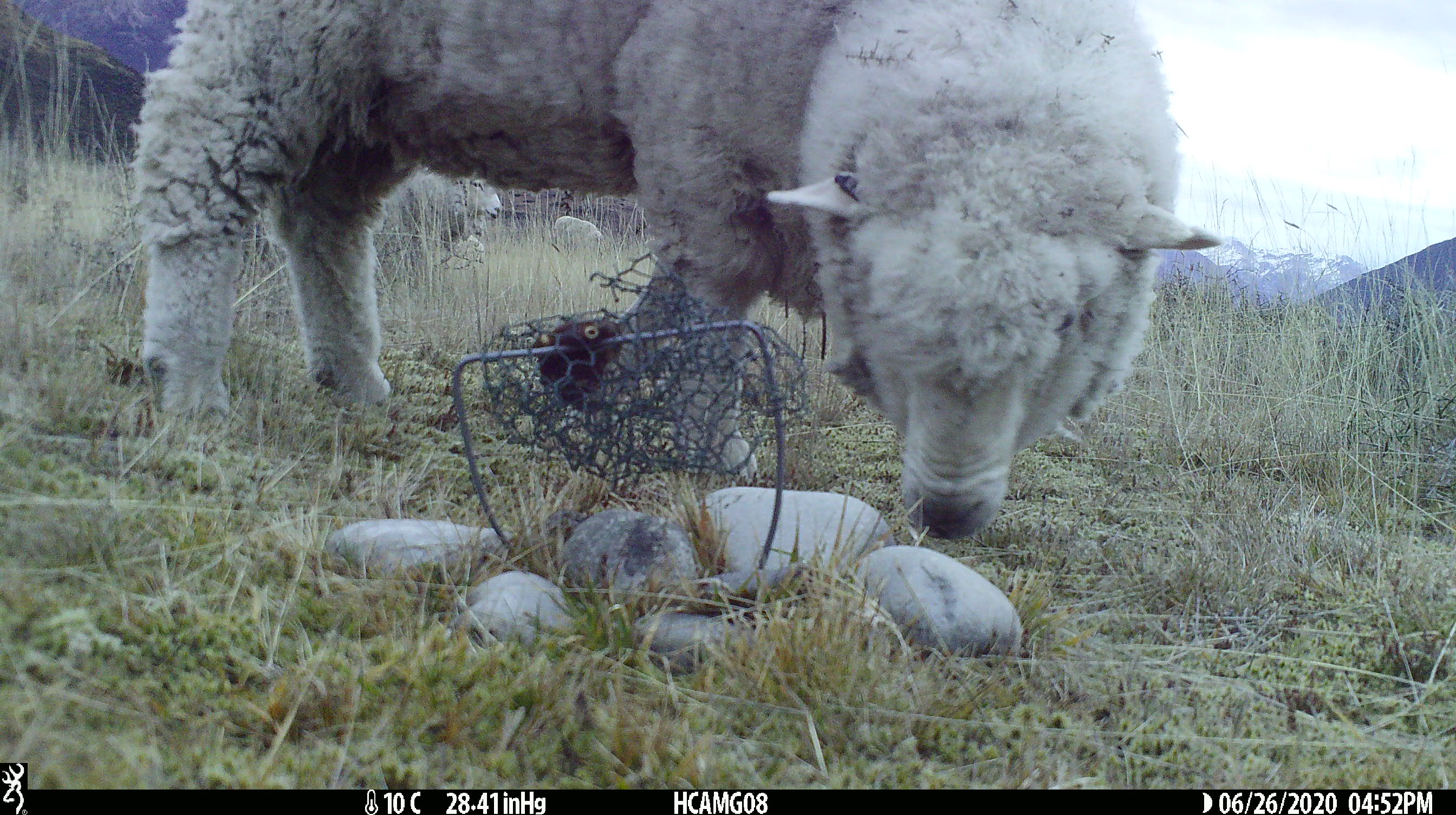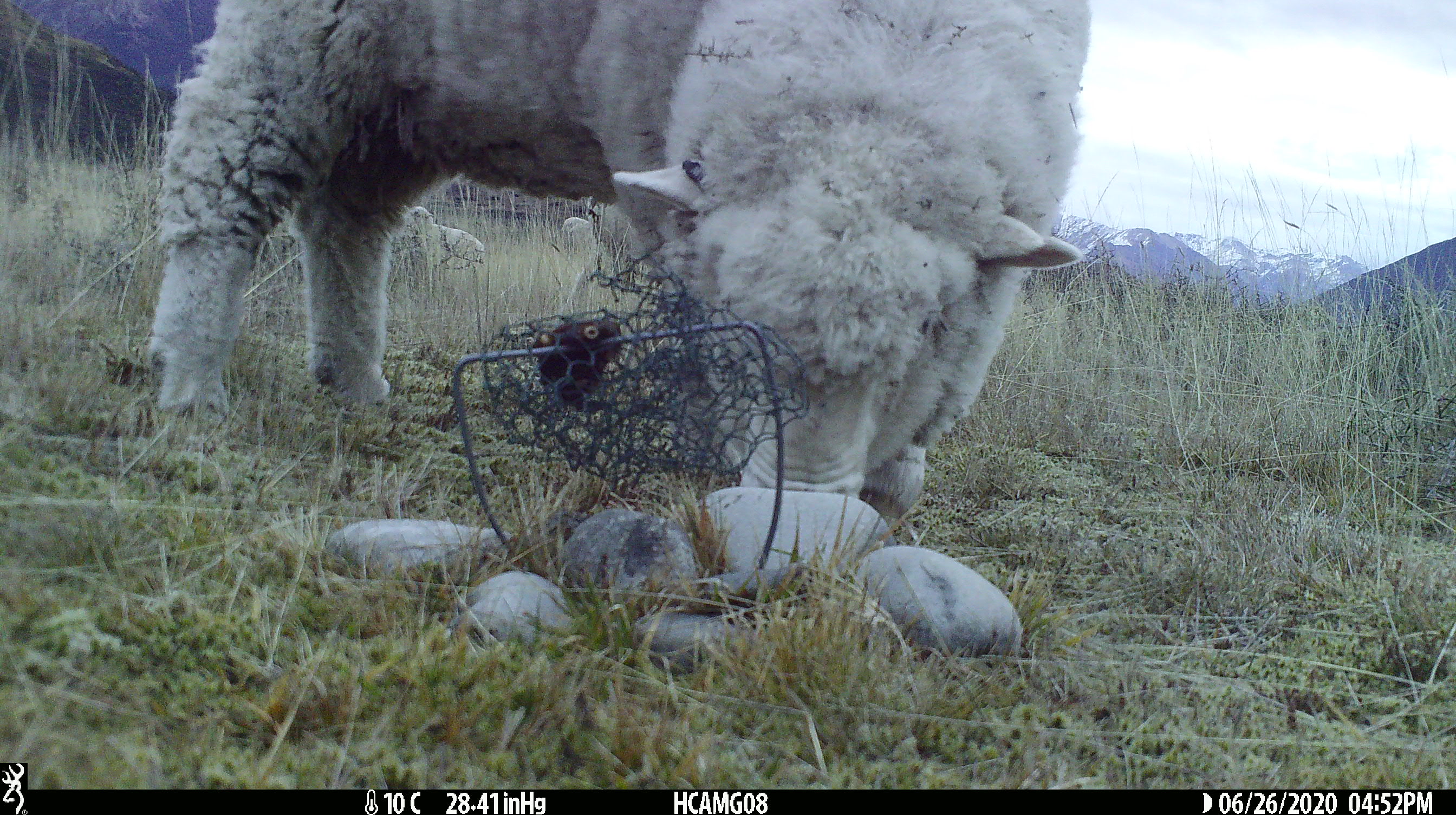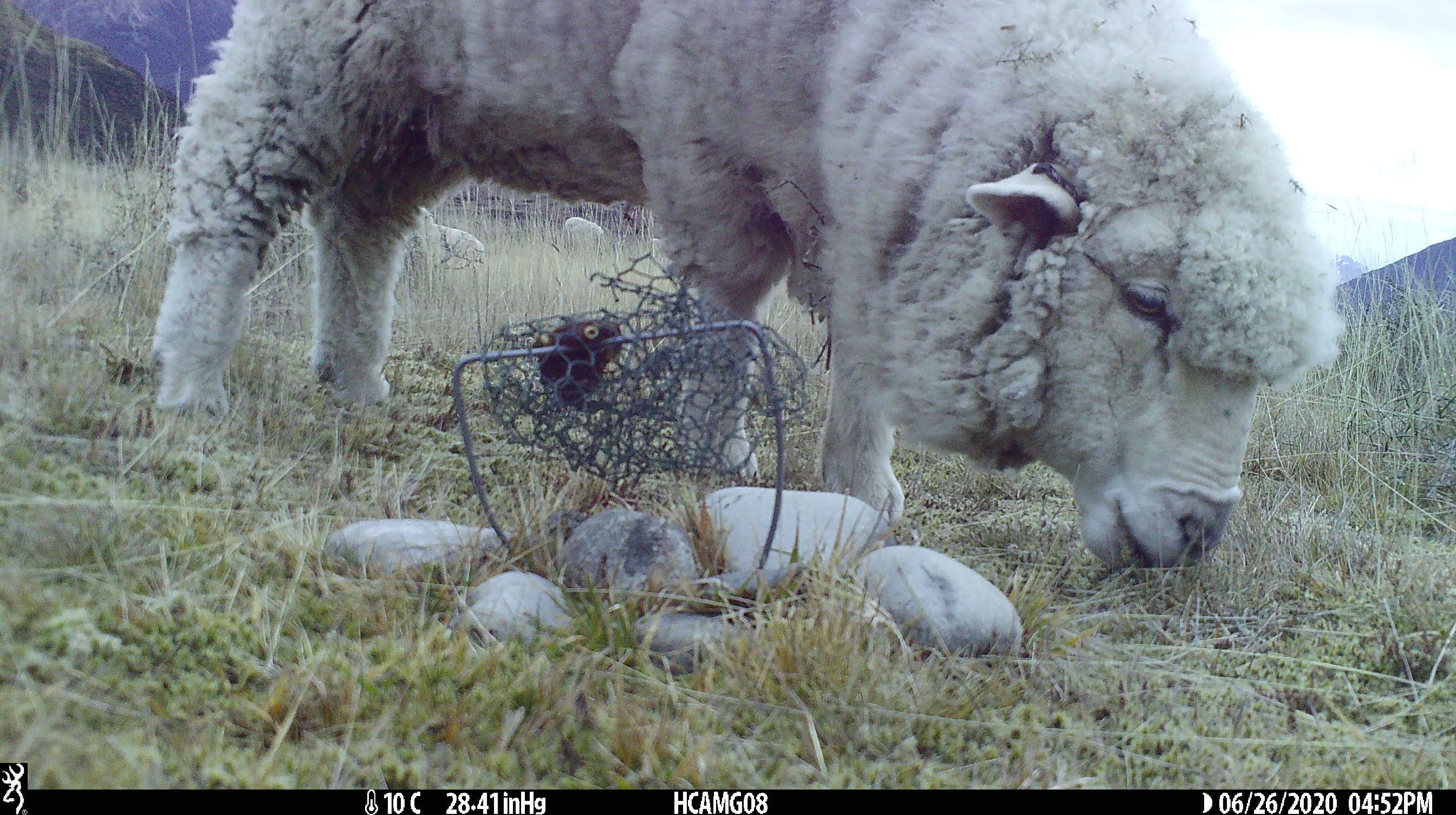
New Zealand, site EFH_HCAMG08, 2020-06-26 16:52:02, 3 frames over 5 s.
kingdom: Animalia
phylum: Chordata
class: Mammalia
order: Artiodactyla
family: Bovidae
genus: Ovis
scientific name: Ovis aries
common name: domestic sheep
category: sheep